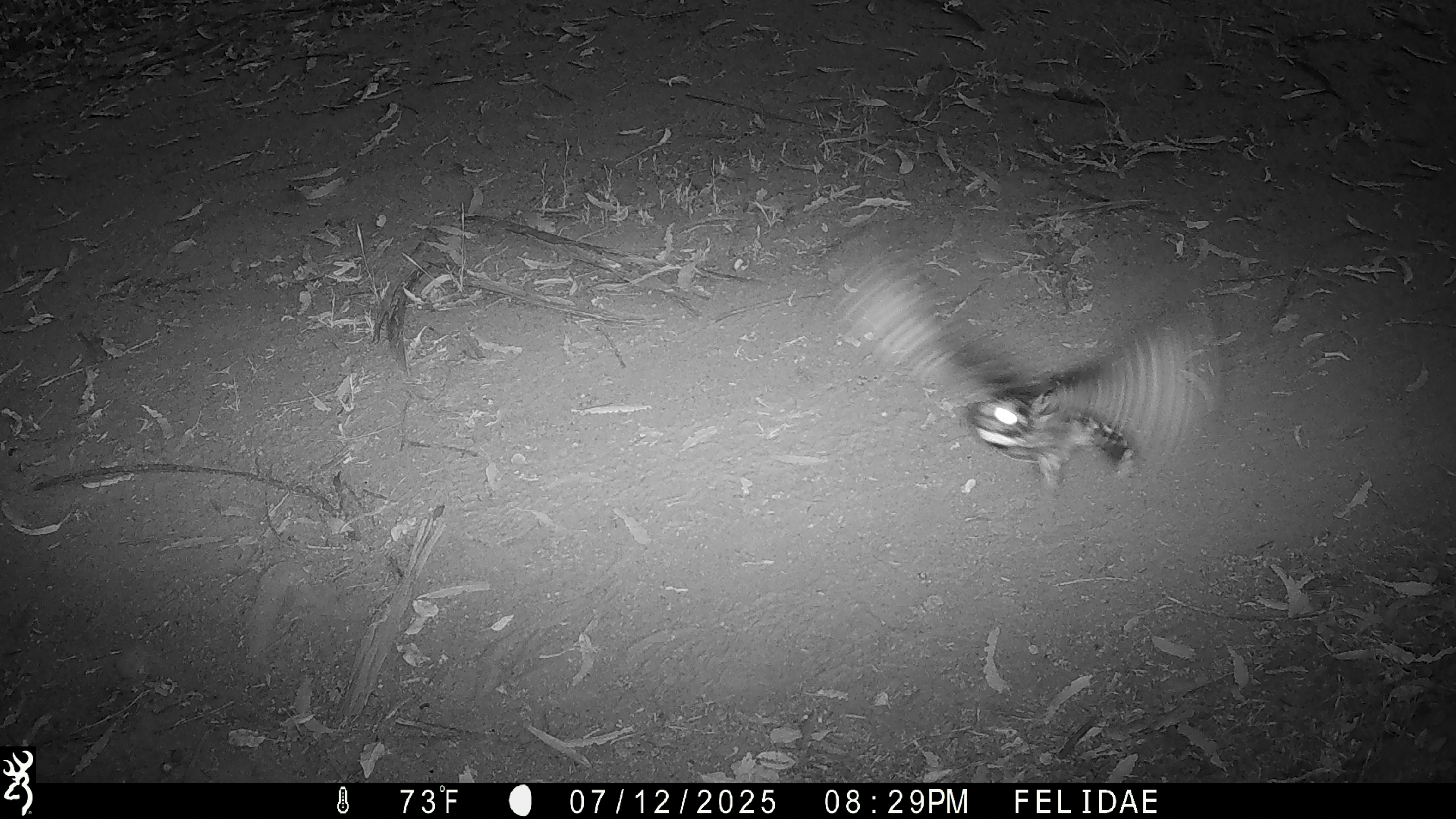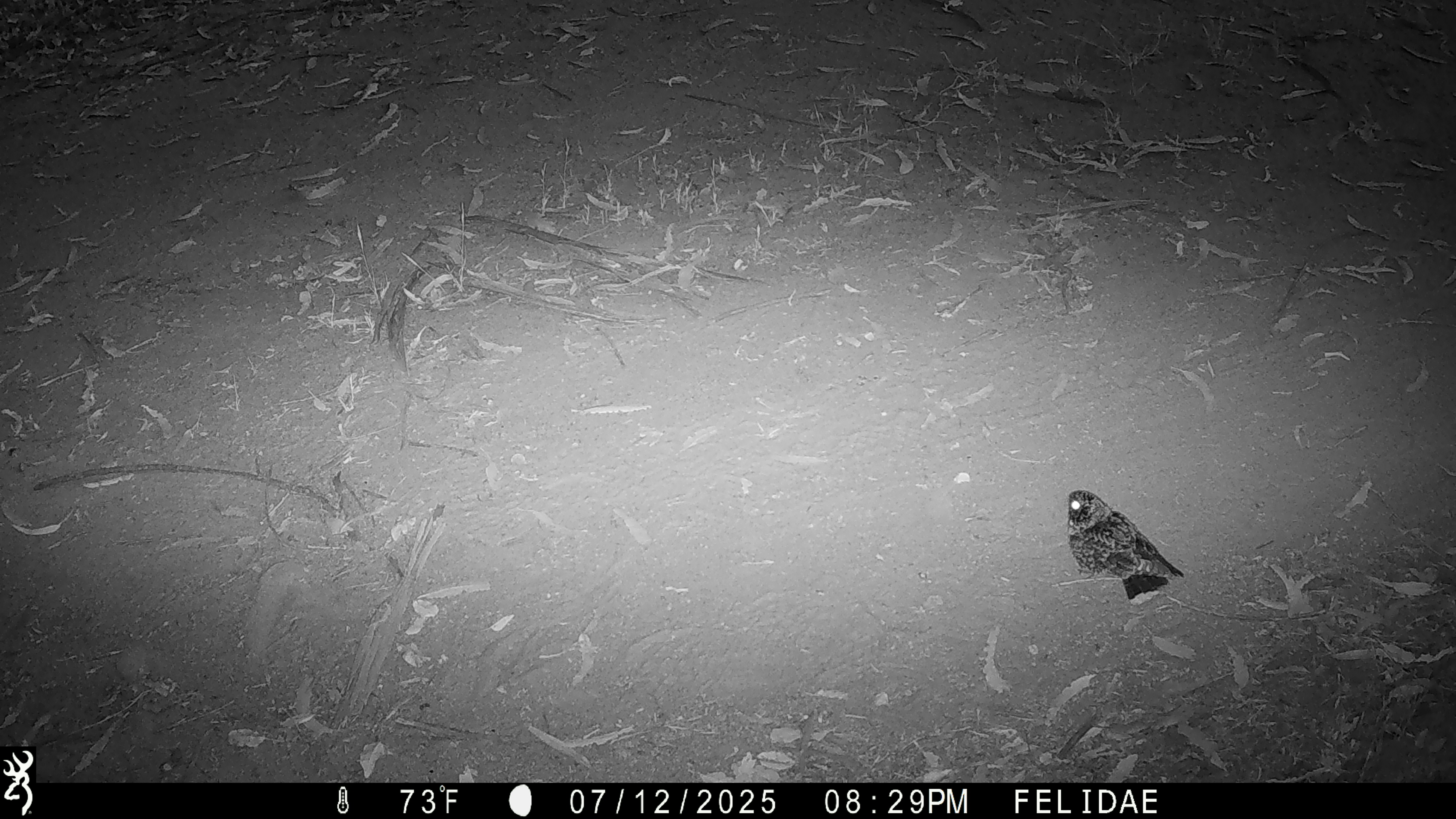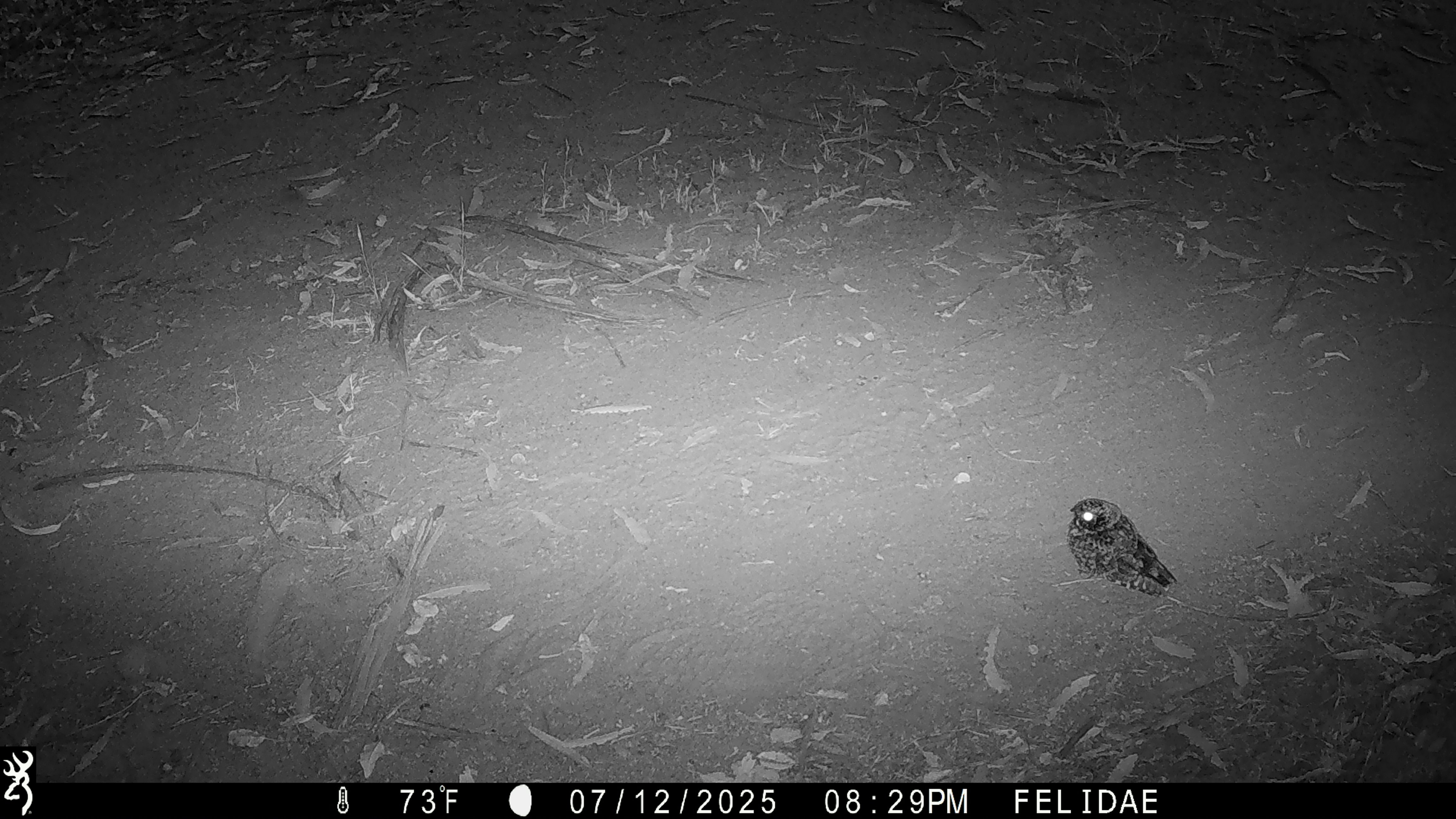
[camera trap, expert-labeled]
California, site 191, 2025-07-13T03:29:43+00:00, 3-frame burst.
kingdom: Animalia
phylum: Chordata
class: Aves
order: Caprimulgiformes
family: Caprimulgidae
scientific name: Caprimulgidae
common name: nightjar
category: unknown nightjar